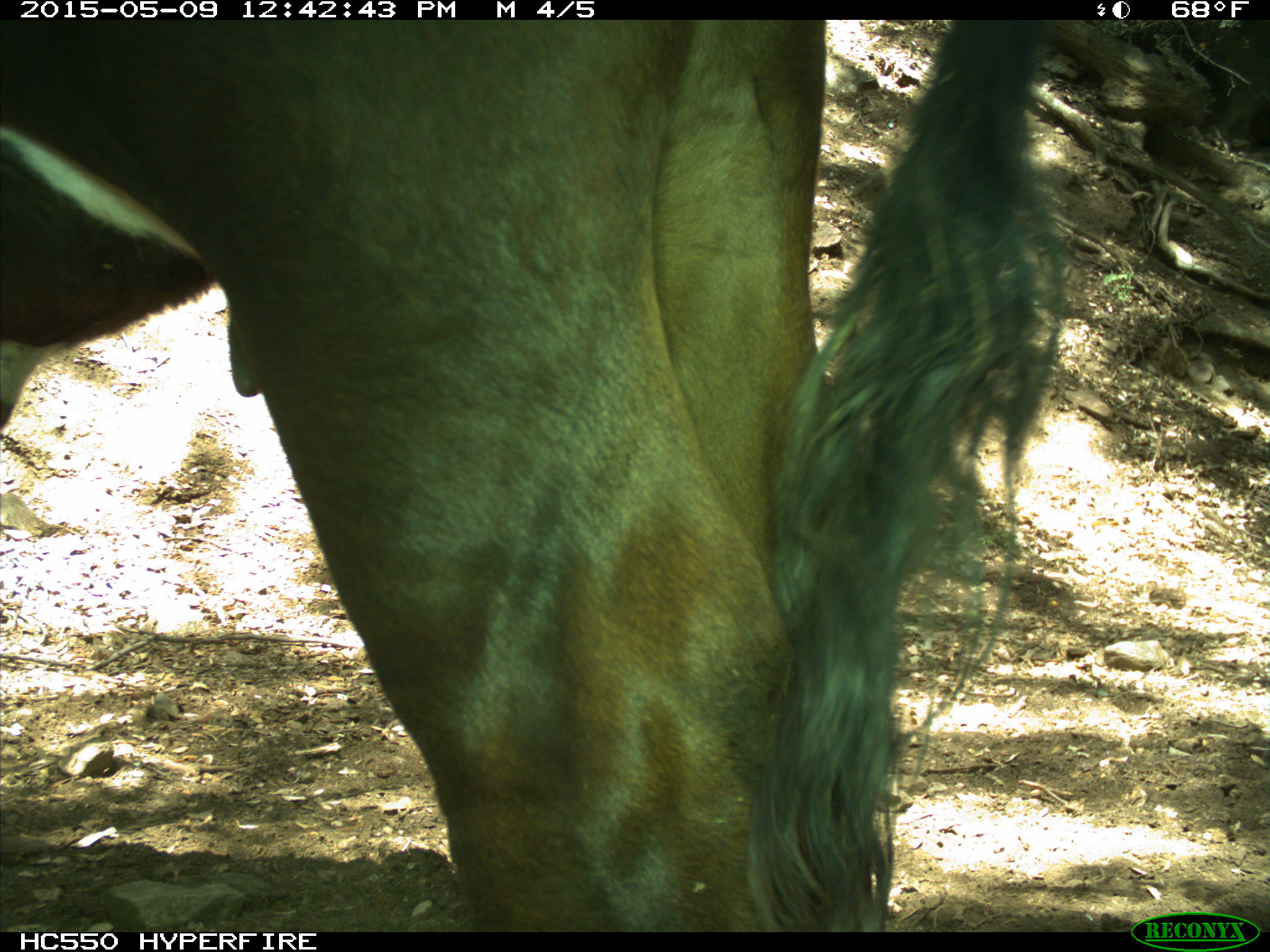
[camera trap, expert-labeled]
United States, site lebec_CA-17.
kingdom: Animalia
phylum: Chordata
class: Mammalia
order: Artiodactyla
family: Bovidae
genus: Bos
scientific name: Bos taurus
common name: domestic cow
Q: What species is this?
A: Bos taurus (domestic cow).